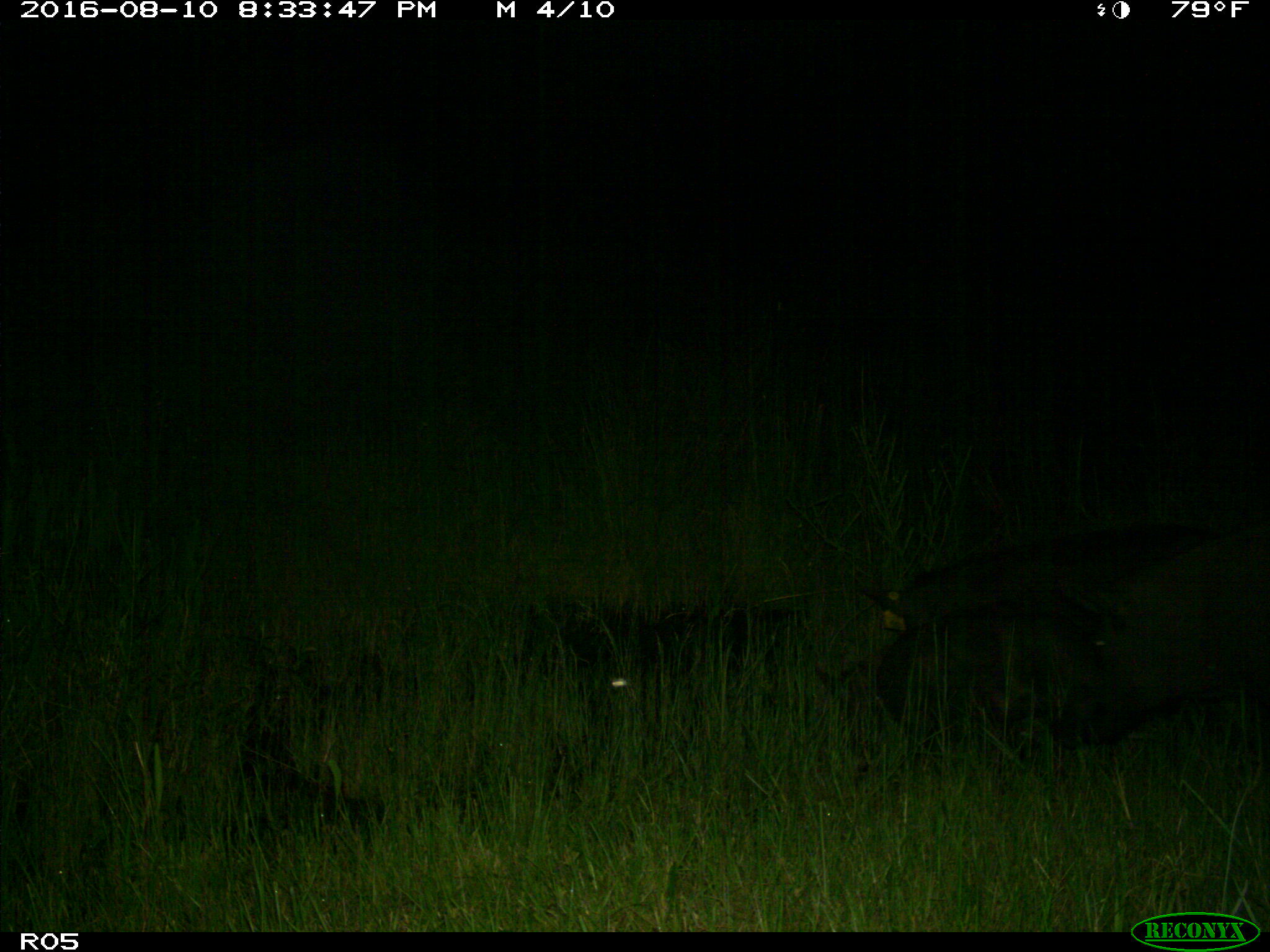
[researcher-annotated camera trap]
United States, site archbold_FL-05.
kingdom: Animalia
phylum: Chordata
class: Mammalia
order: Artiodactyla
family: Suidae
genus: Sus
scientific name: Sus scrofa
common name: wild boar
Sus scrofa (wild boar).